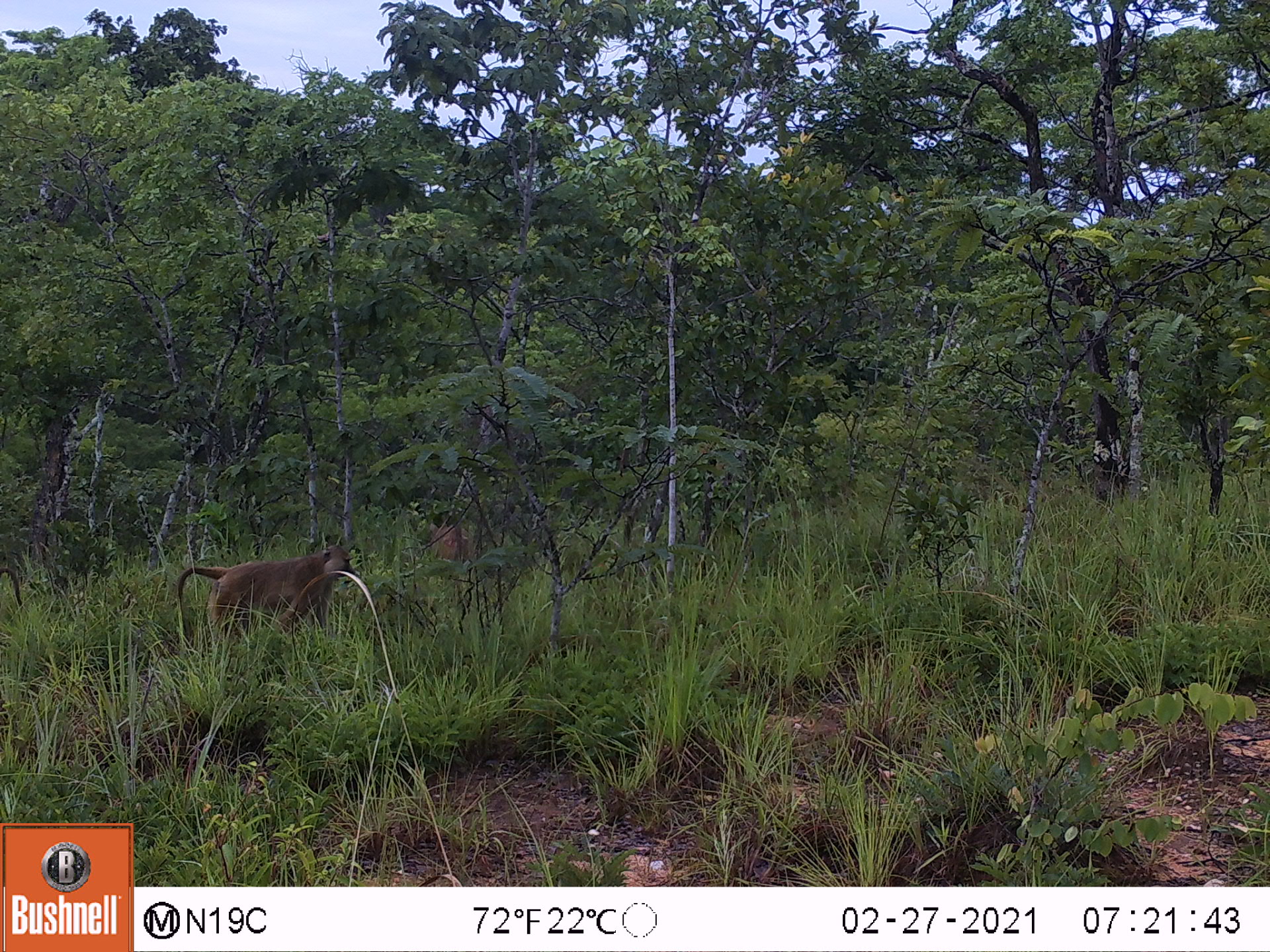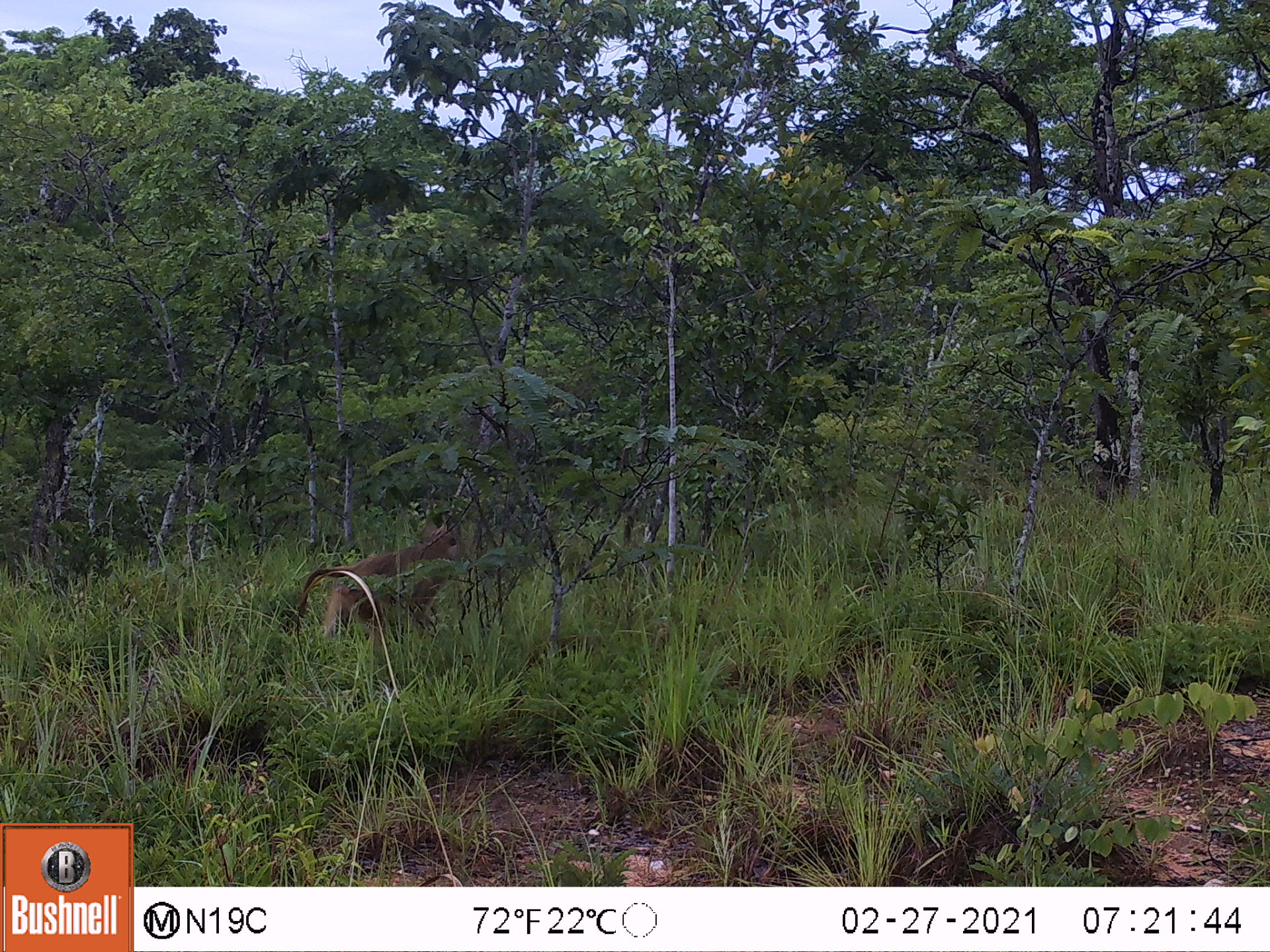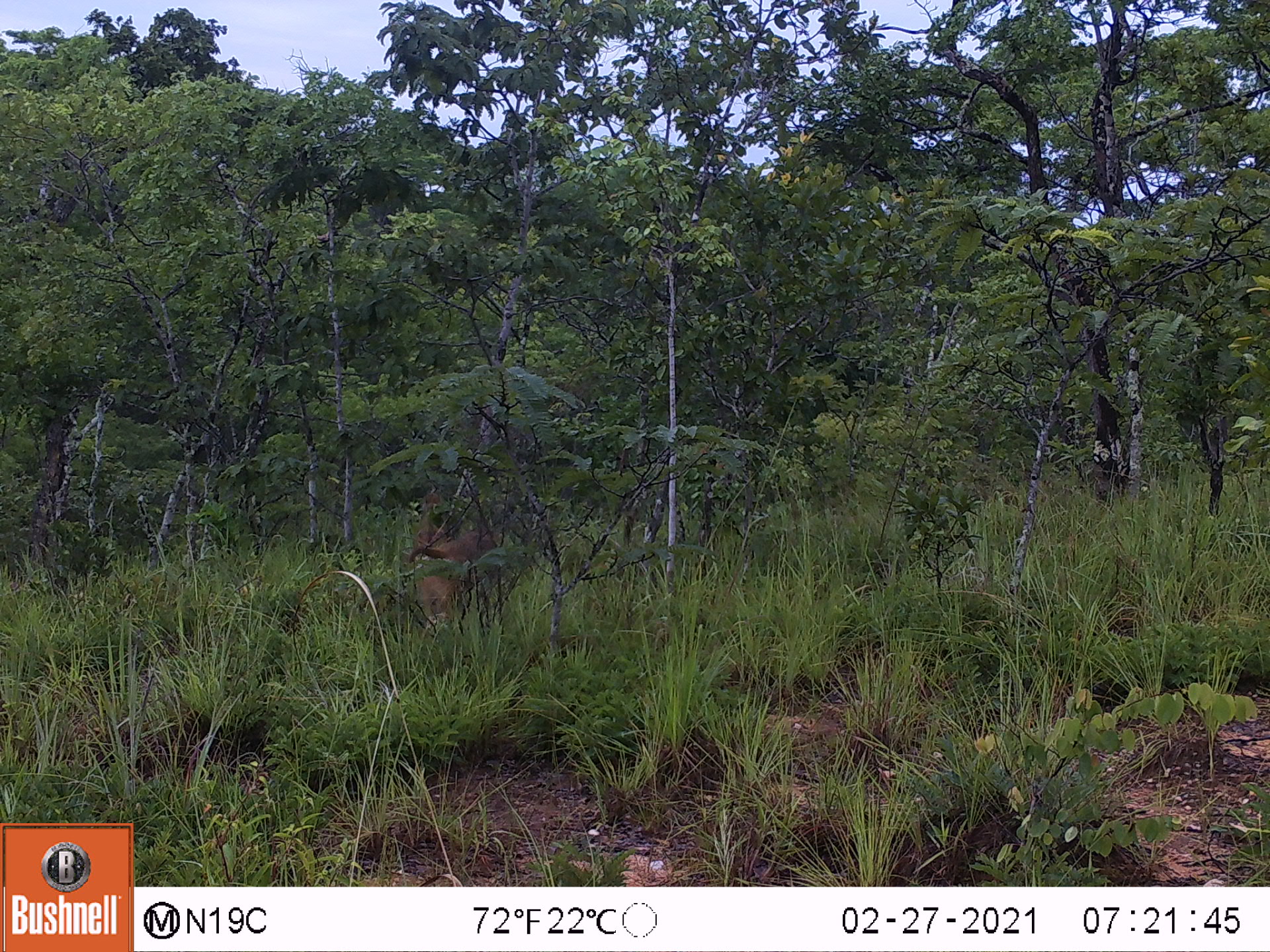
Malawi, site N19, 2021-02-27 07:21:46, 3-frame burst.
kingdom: Animalia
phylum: Chordata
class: Mammalia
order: Primates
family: Cercopithecidae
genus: Papio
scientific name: Papio cynocephalus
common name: yellow baboon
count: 2